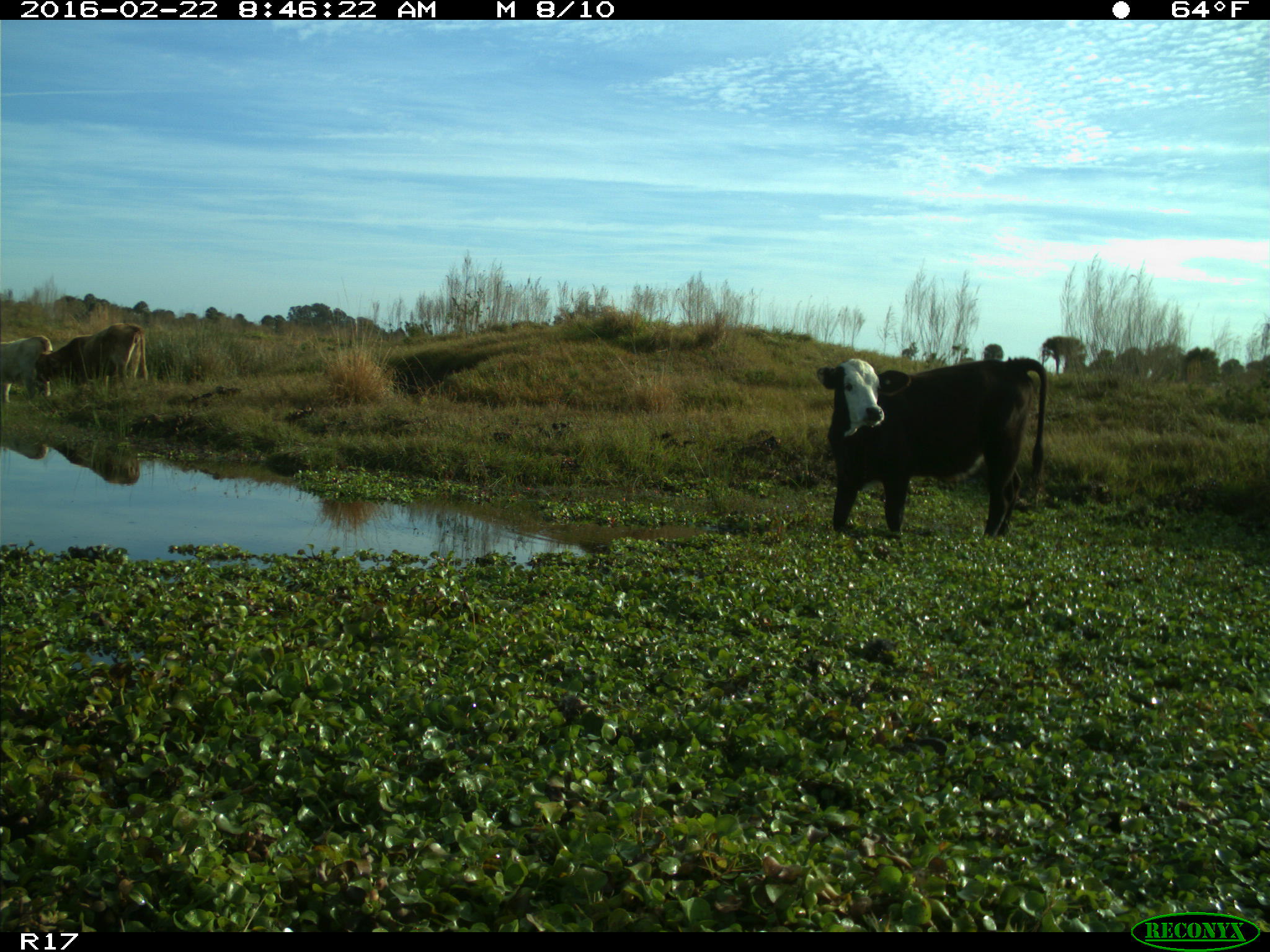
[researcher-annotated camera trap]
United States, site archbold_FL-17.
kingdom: Animalia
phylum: Chordata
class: Mammalia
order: Artiodactyla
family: Bovidae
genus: Bos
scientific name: Bos taurus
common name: domestic cow